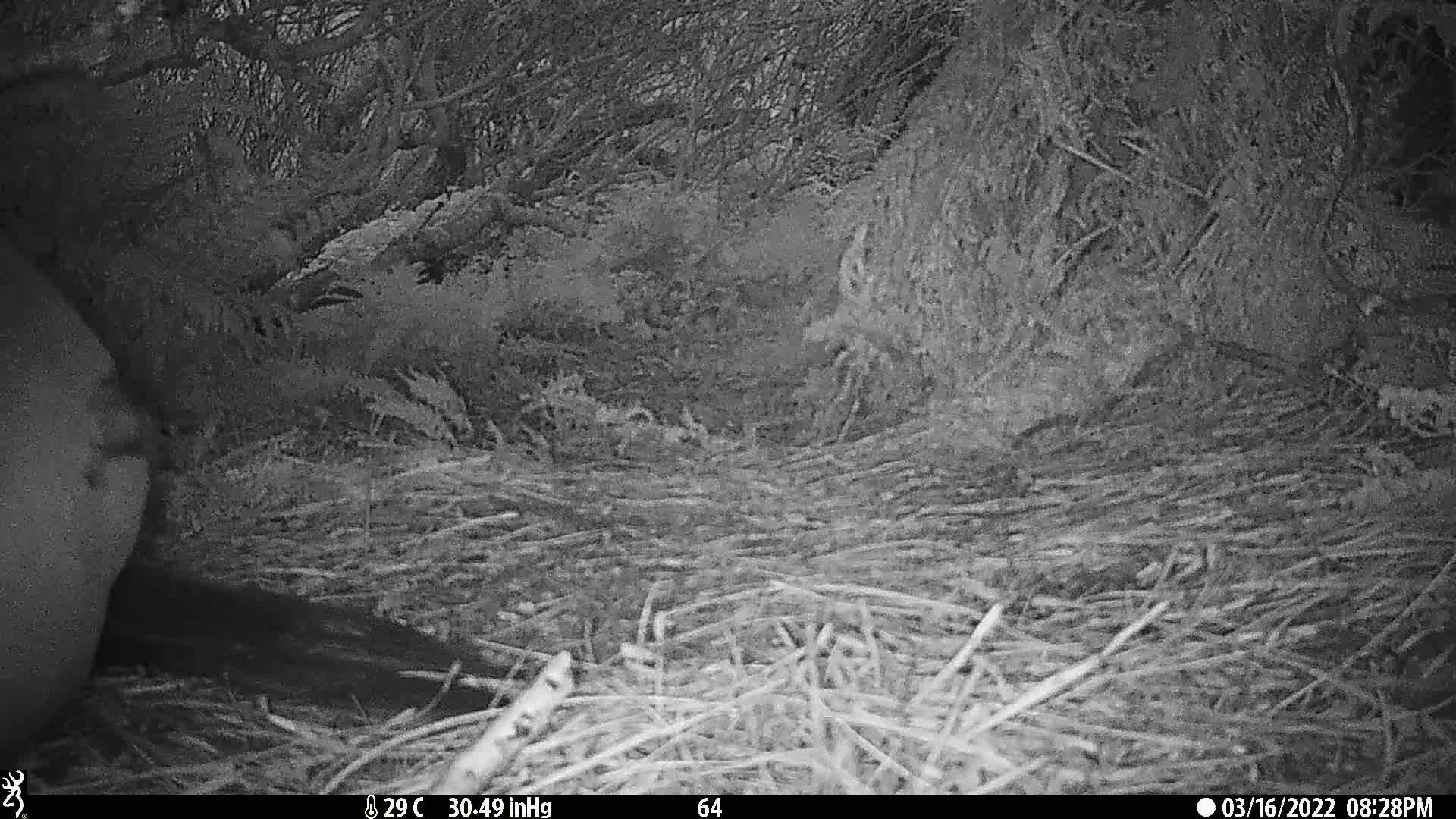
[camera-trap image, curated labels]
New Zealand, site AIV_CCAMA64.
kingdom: Animalia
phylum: Chordata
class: Mammalia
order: Carnivora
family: Otariidae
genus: Phocarctos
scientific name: Phocarctos hookeri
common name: new zealand sea lion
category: sealion